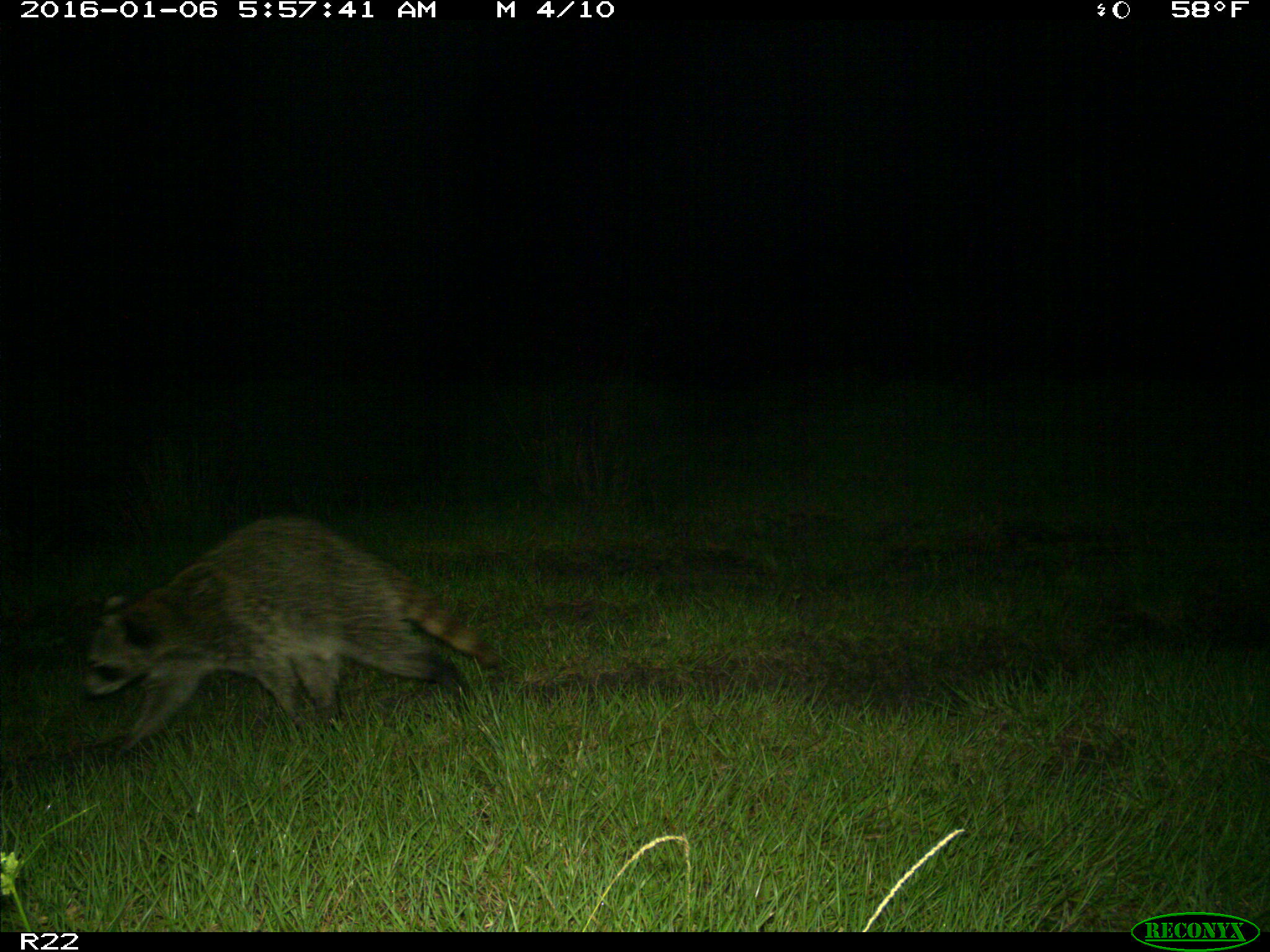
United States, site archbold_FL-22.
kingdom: Animalia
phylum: Chordata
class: Mammalia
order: Carnivora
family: Procyonidae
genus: Procyon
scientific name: Procyon lotor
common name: common raccoon